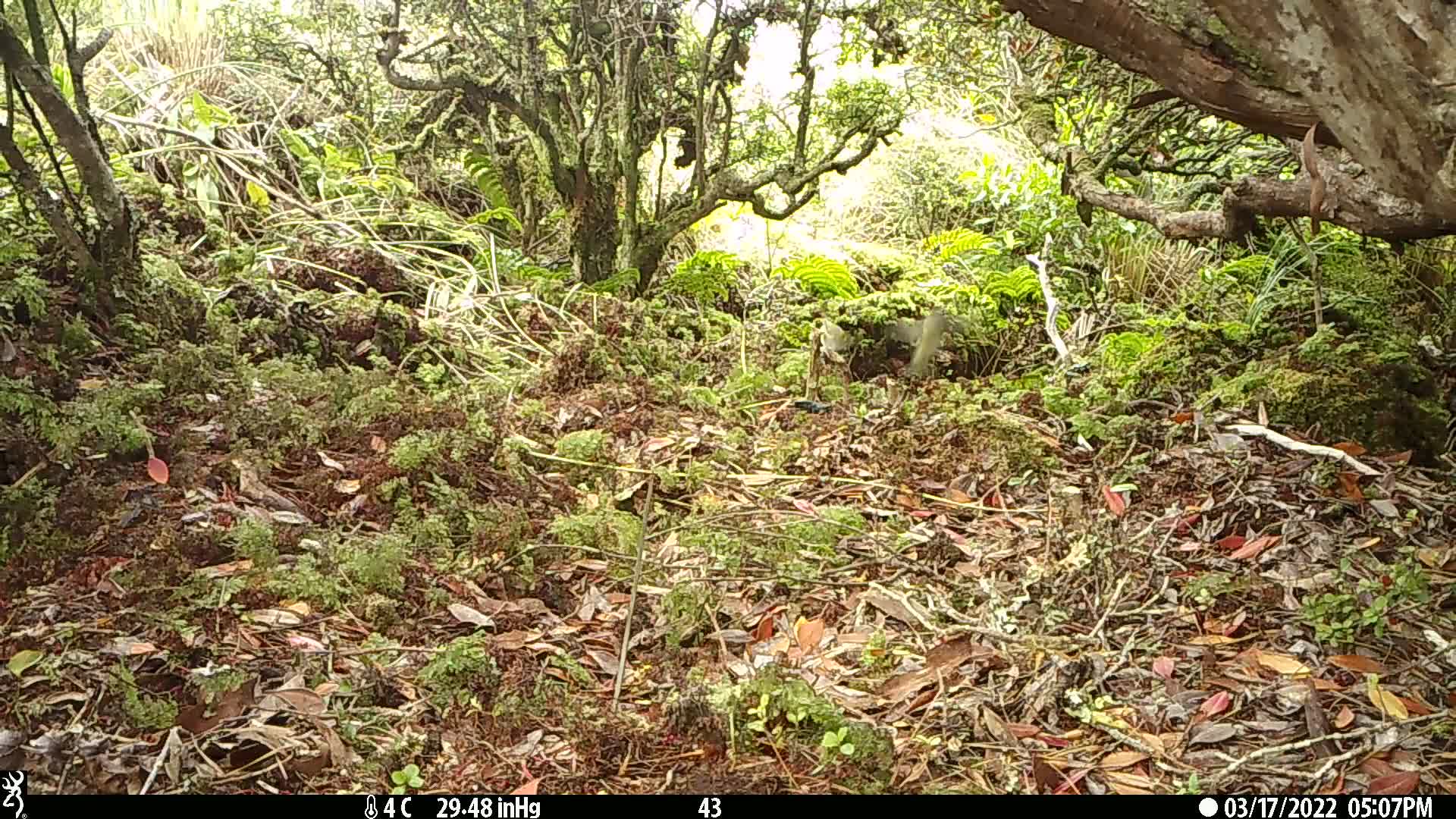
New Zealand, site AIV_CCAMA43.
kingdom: Animalia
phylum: Chordata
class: Aves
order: Passeriformes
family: Zosteropidae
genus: Zosterops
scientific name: Zosterops lateralis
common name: silvereye